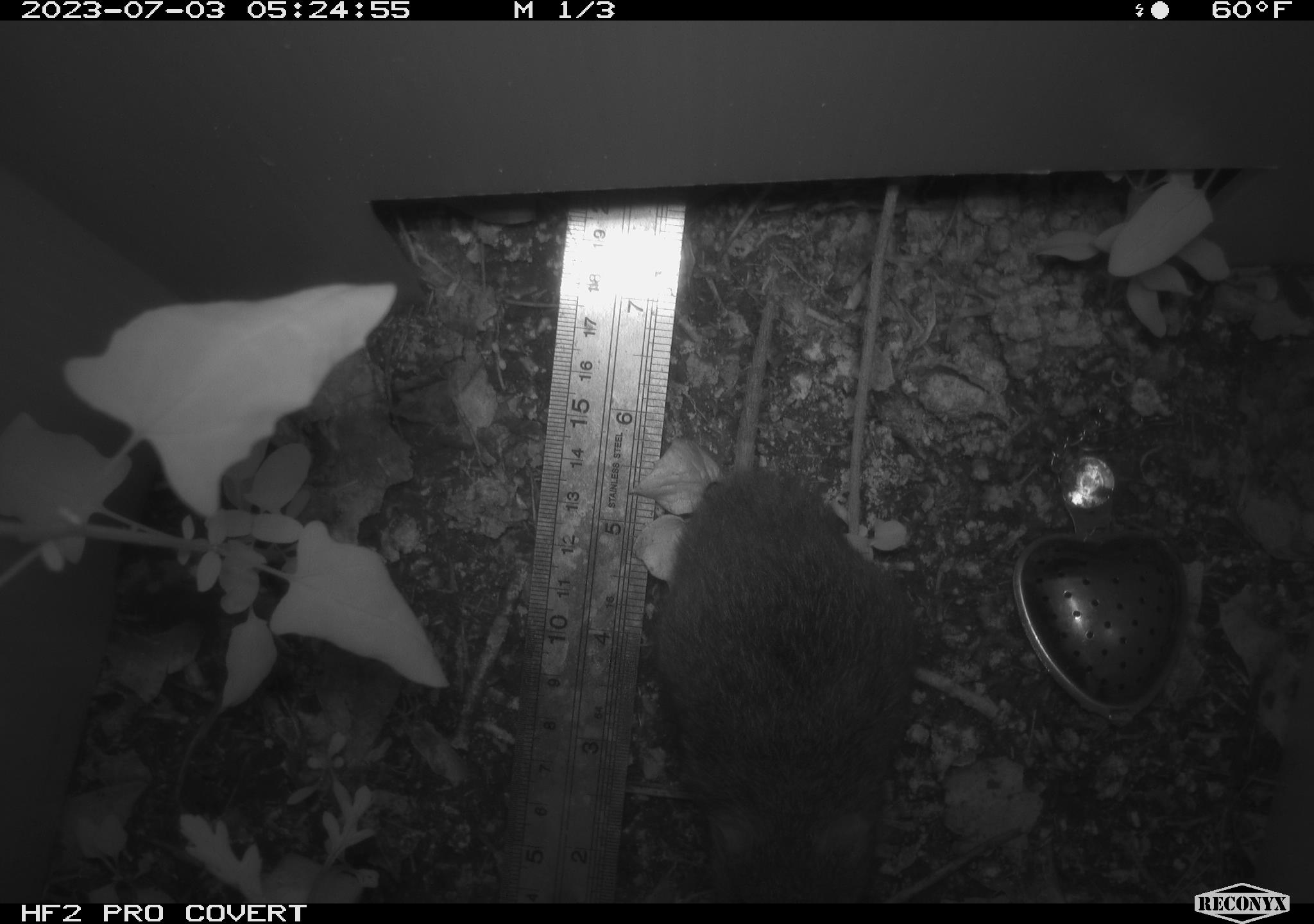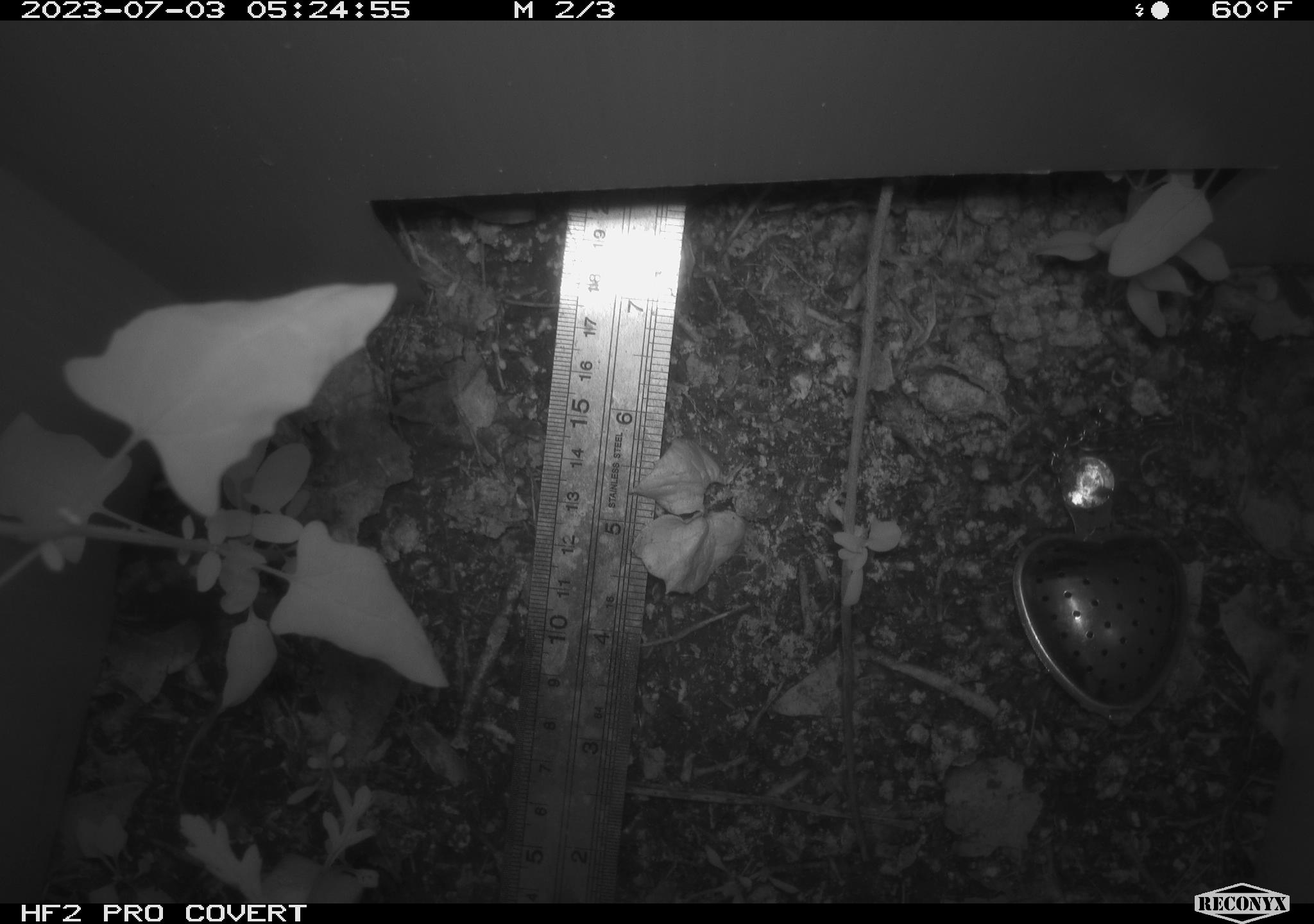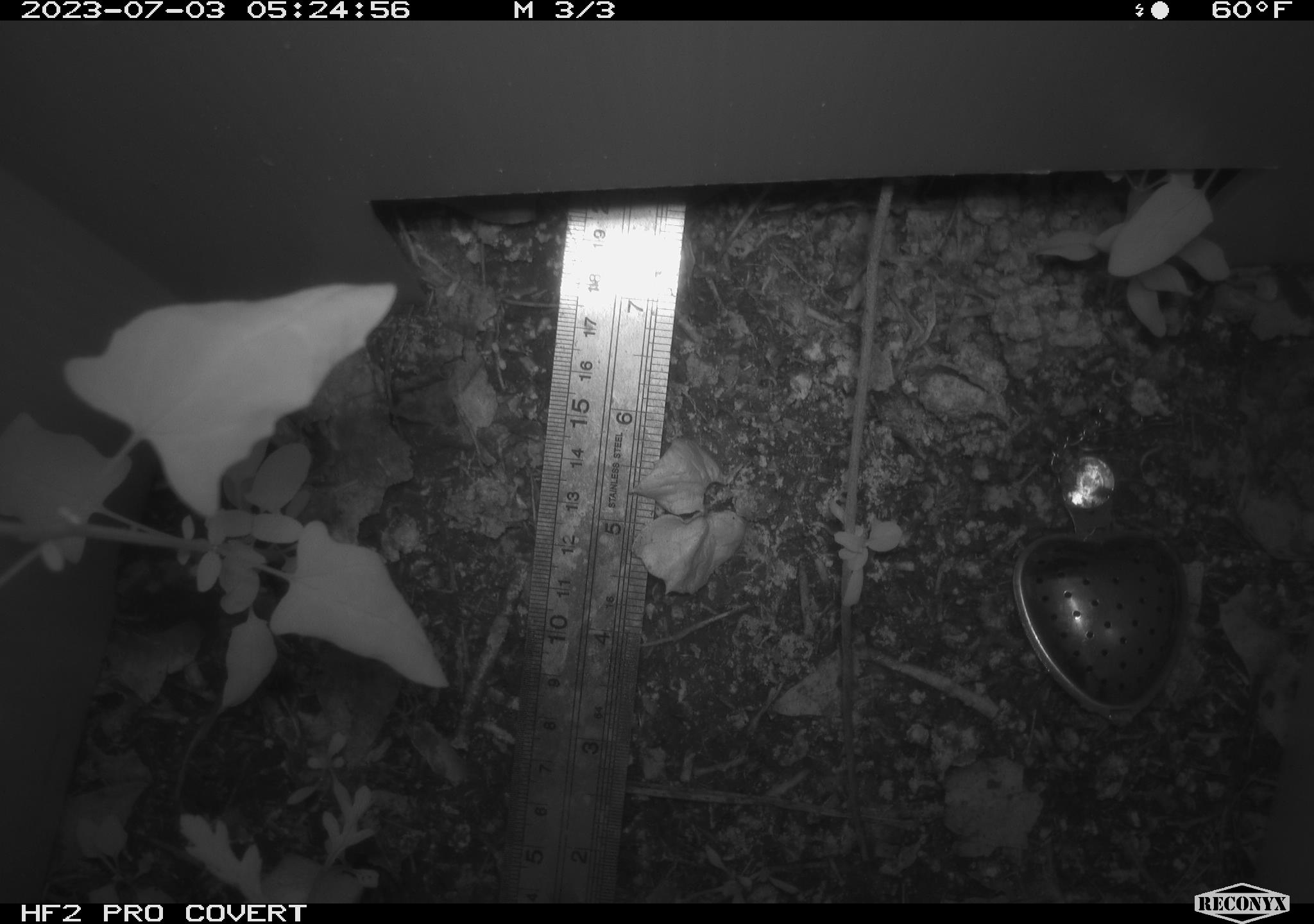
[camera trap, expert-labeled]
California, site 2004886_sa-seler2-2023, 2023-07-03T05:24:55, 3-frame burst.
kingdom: Animalia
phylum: Chordata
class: Mammalia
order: Rodentia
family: Cricetidae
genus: Microtus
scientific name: Microtus californicus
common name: california vole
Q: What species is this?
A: California vole (Microtus californicus).